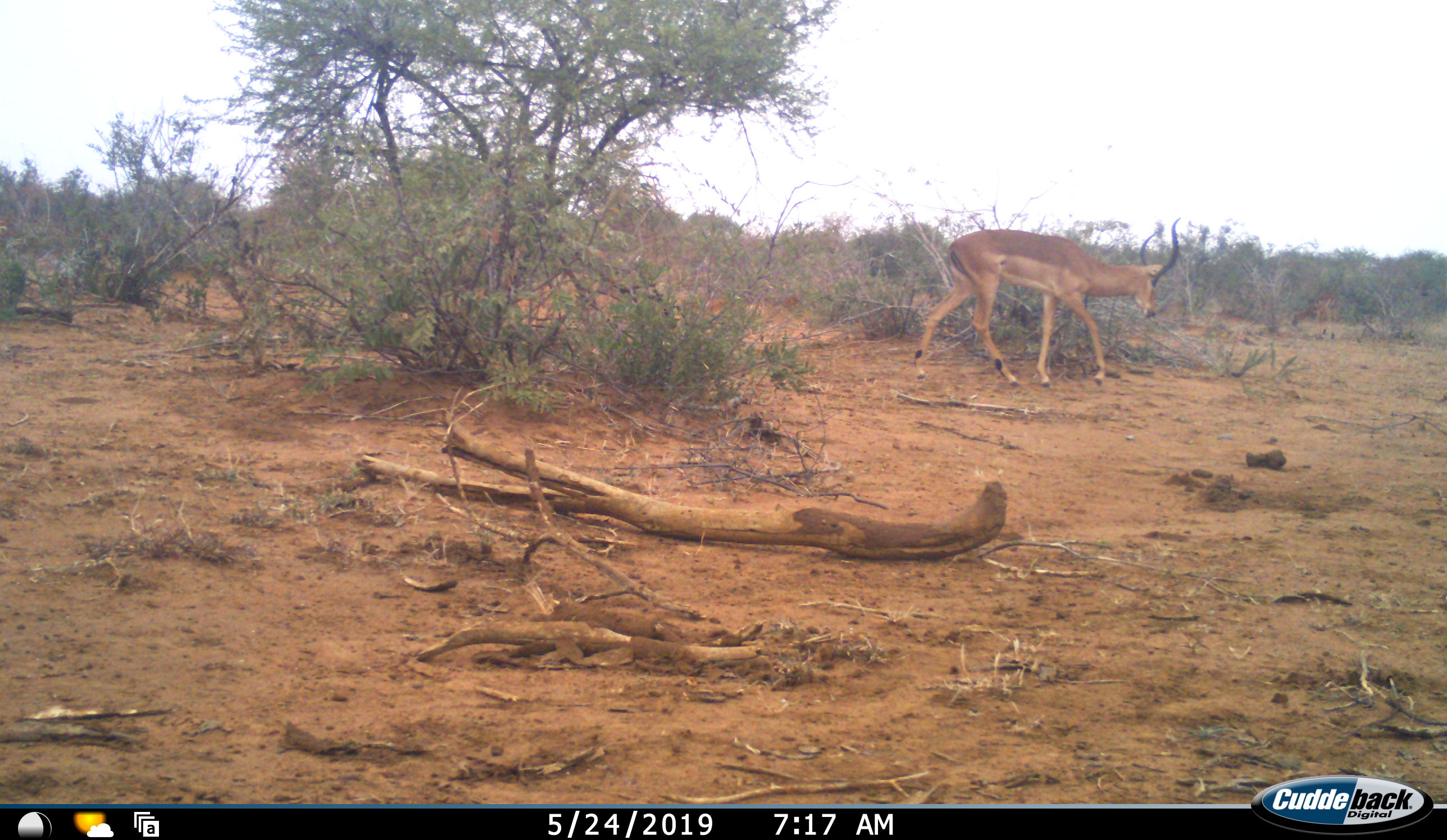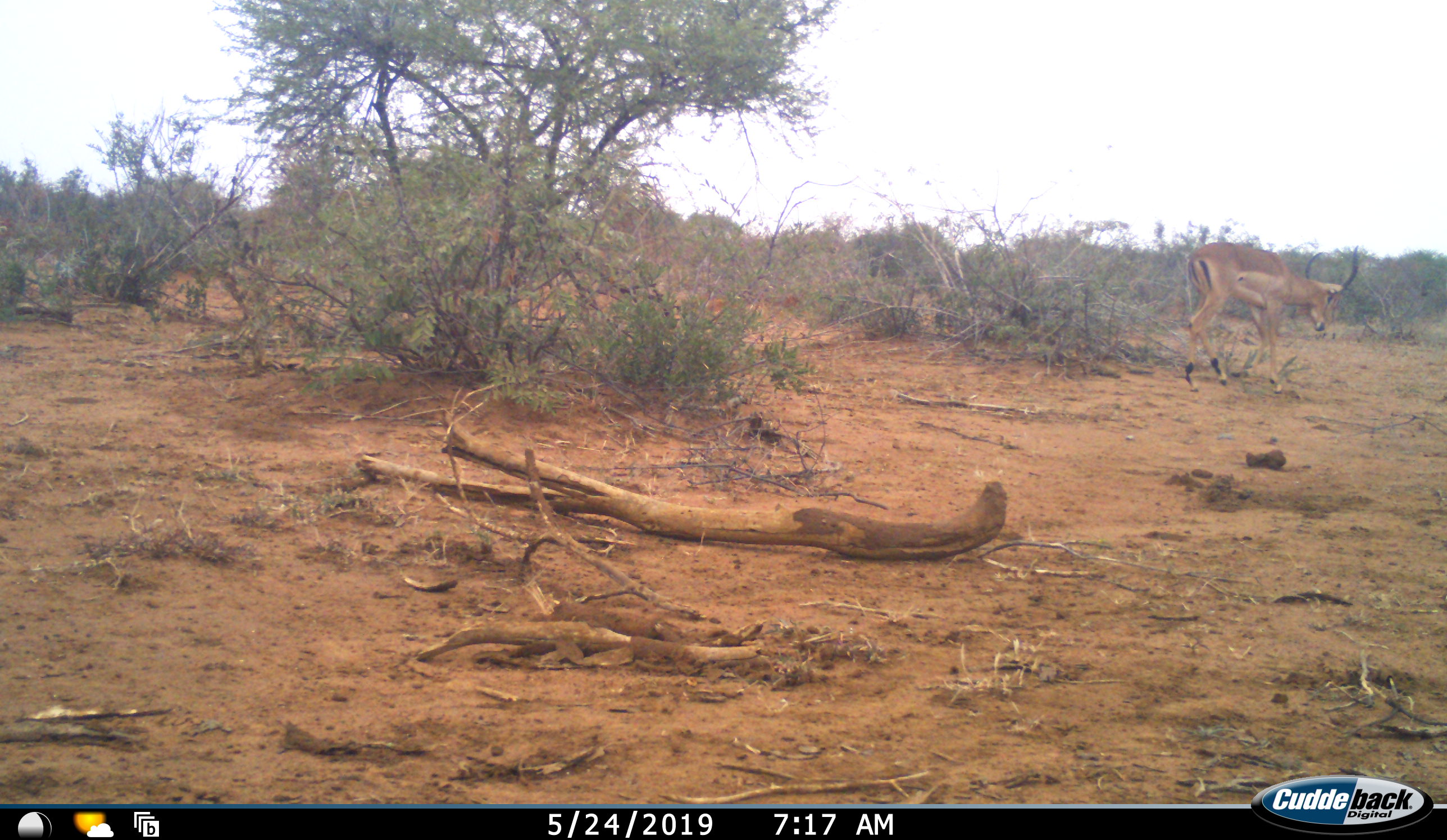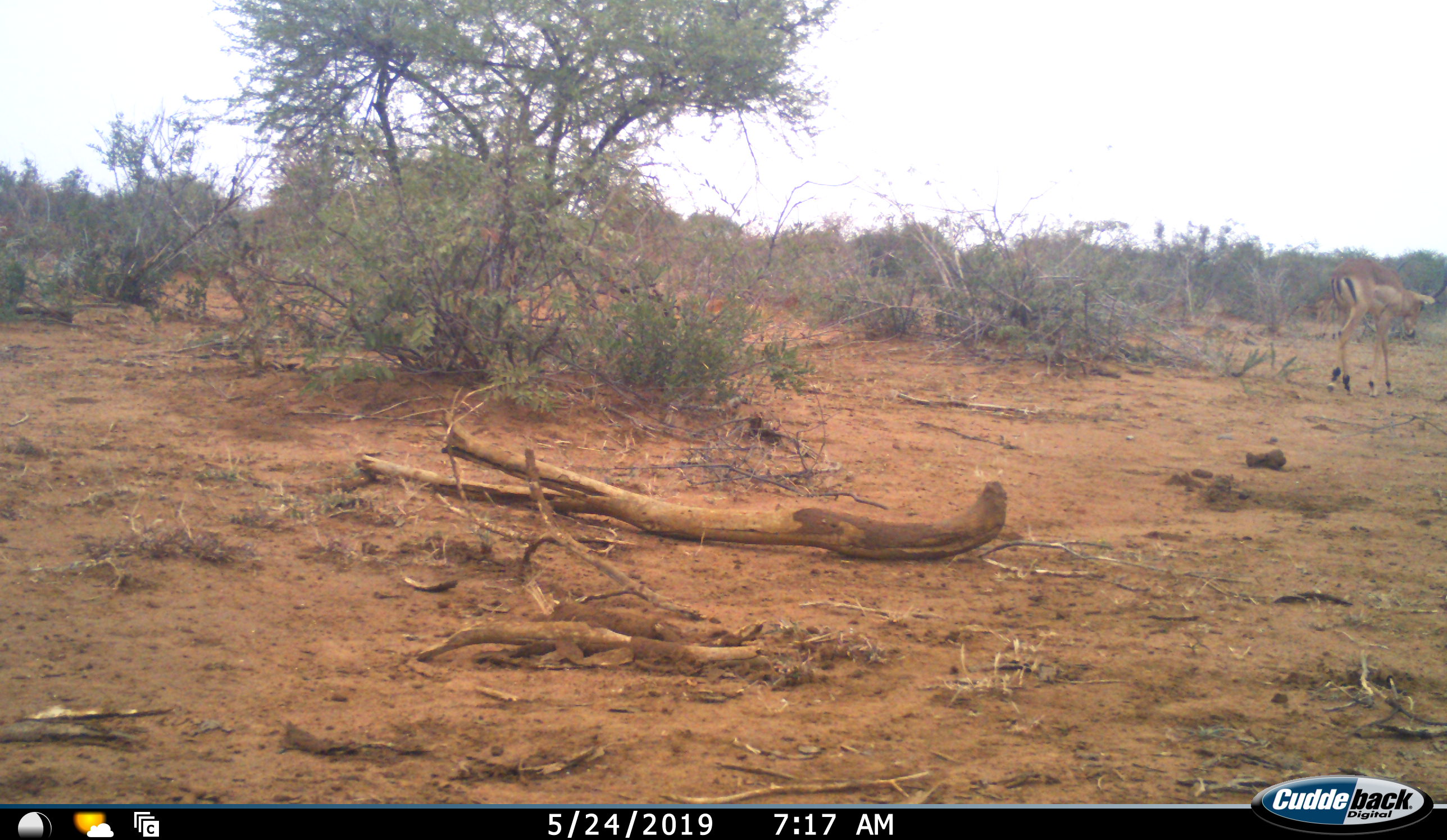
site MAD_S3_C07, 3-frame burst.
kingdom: Animalia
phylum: Chordata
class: Mammalia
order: Artiodactyla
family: Bovidae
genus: Aepyceros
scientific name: Aepyceros melampus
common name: impala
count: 1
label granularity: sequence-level